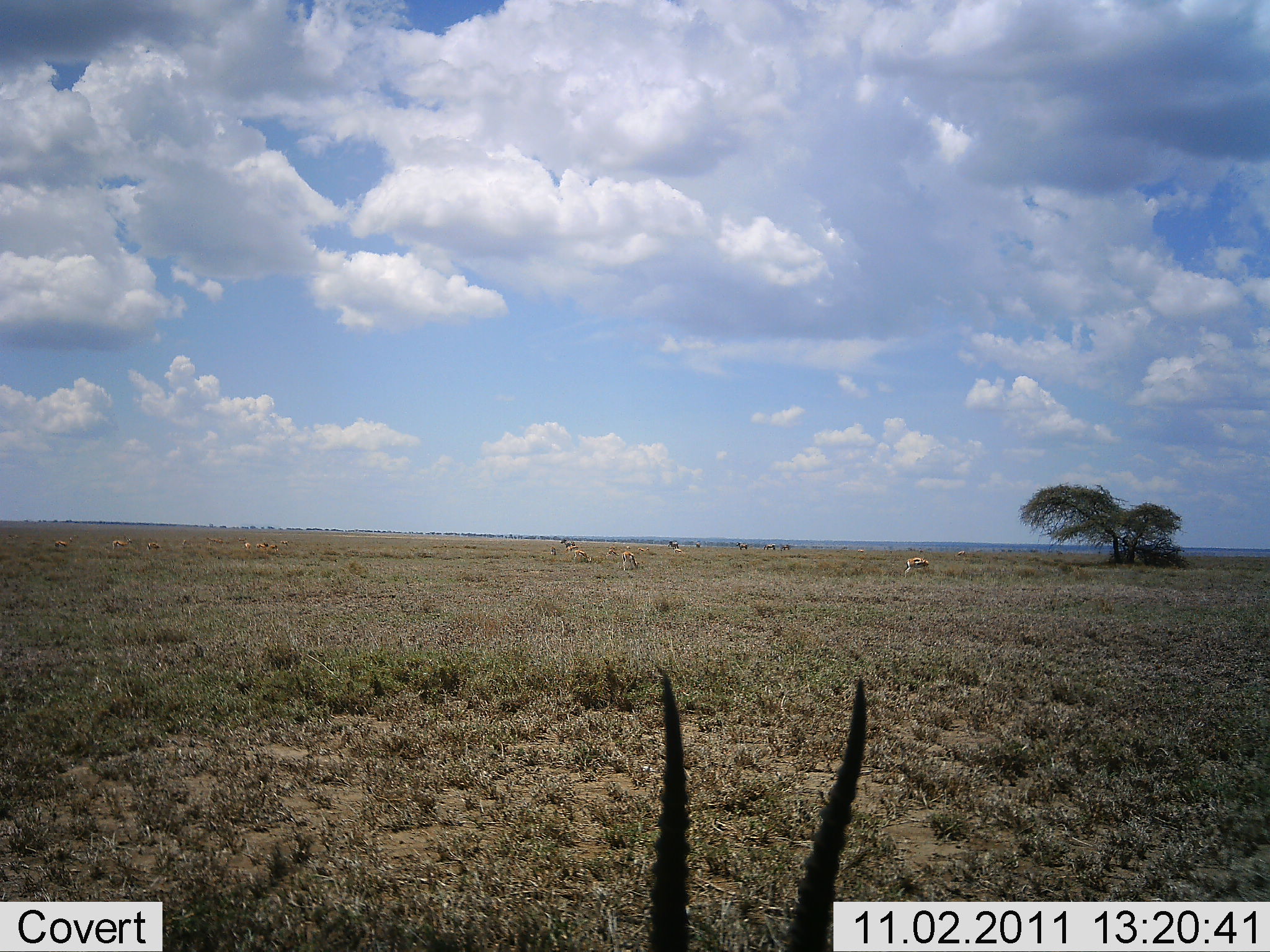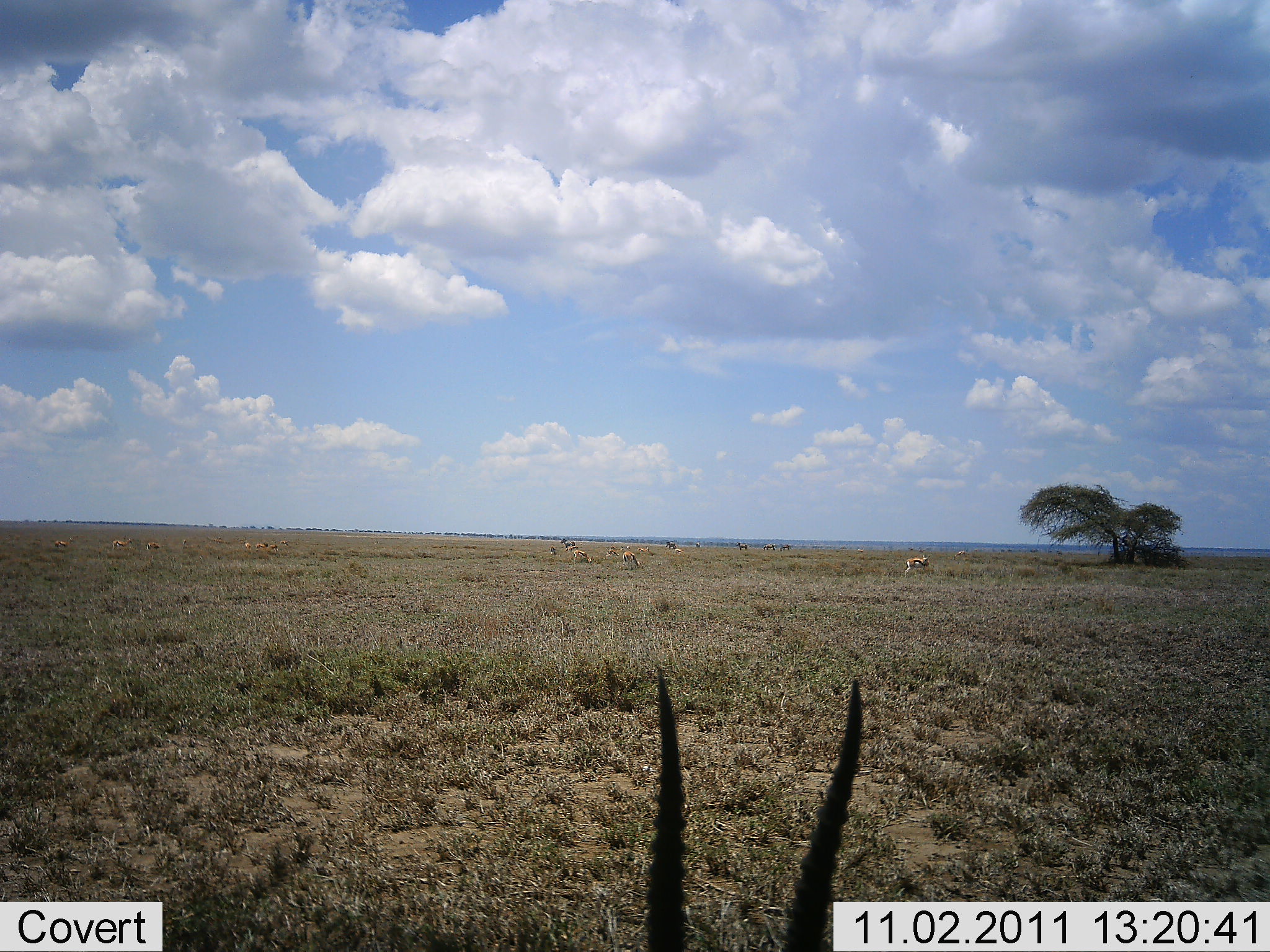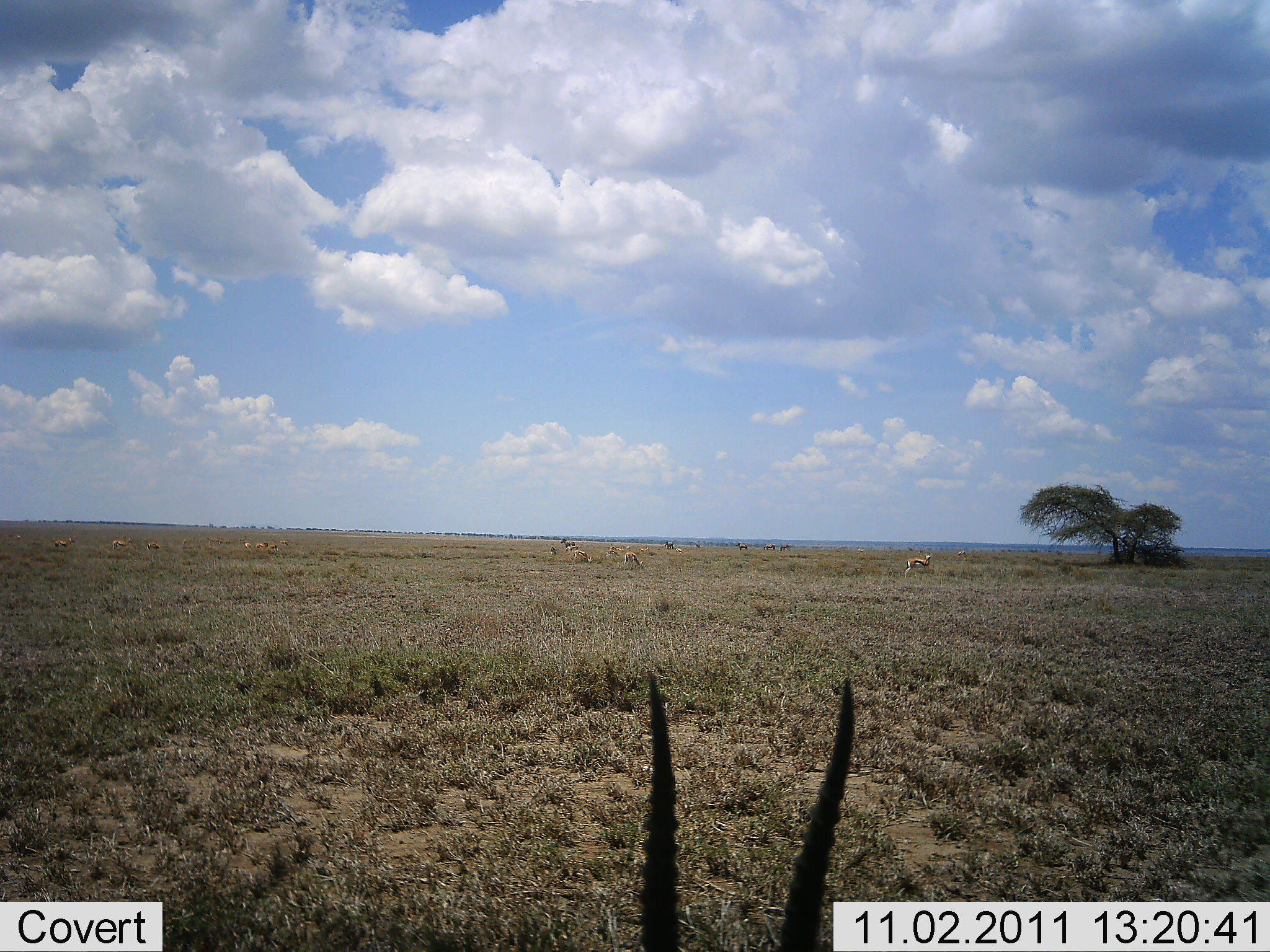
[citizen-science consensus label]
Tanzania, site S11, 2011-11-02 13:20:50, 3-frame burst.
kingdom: Animalia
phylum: Chordata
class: Mammalia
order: Artiodactyla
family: Bovidae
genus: Eudorcas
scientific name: Eudorcas thomsonii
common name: thomson's gazelle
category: gazellethomsons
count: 11-50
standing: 69%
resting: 54%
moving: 23%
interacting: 0%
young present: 0%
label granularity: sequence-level